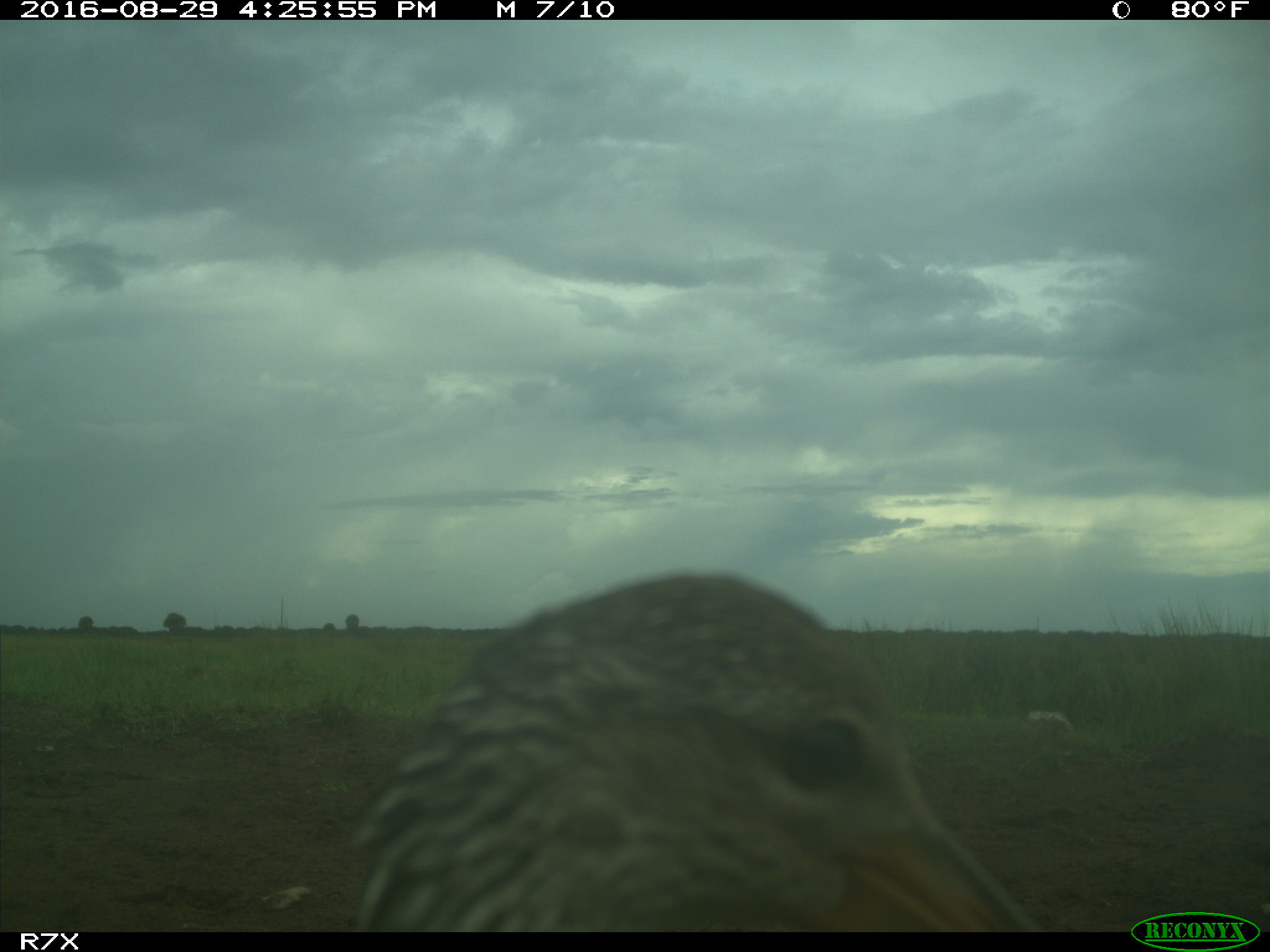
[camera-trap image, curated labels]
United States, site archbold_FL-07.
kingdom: Animalia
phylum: Chordata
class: Aves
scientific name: Aves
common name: birds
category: unidentified bird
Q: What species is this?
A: Unidentified bird (birds) (Aves).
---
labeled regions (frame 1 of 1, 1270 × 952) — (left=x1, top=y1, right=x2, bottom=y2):
animal: (left=350, top=570, right=1047, bottom=933)